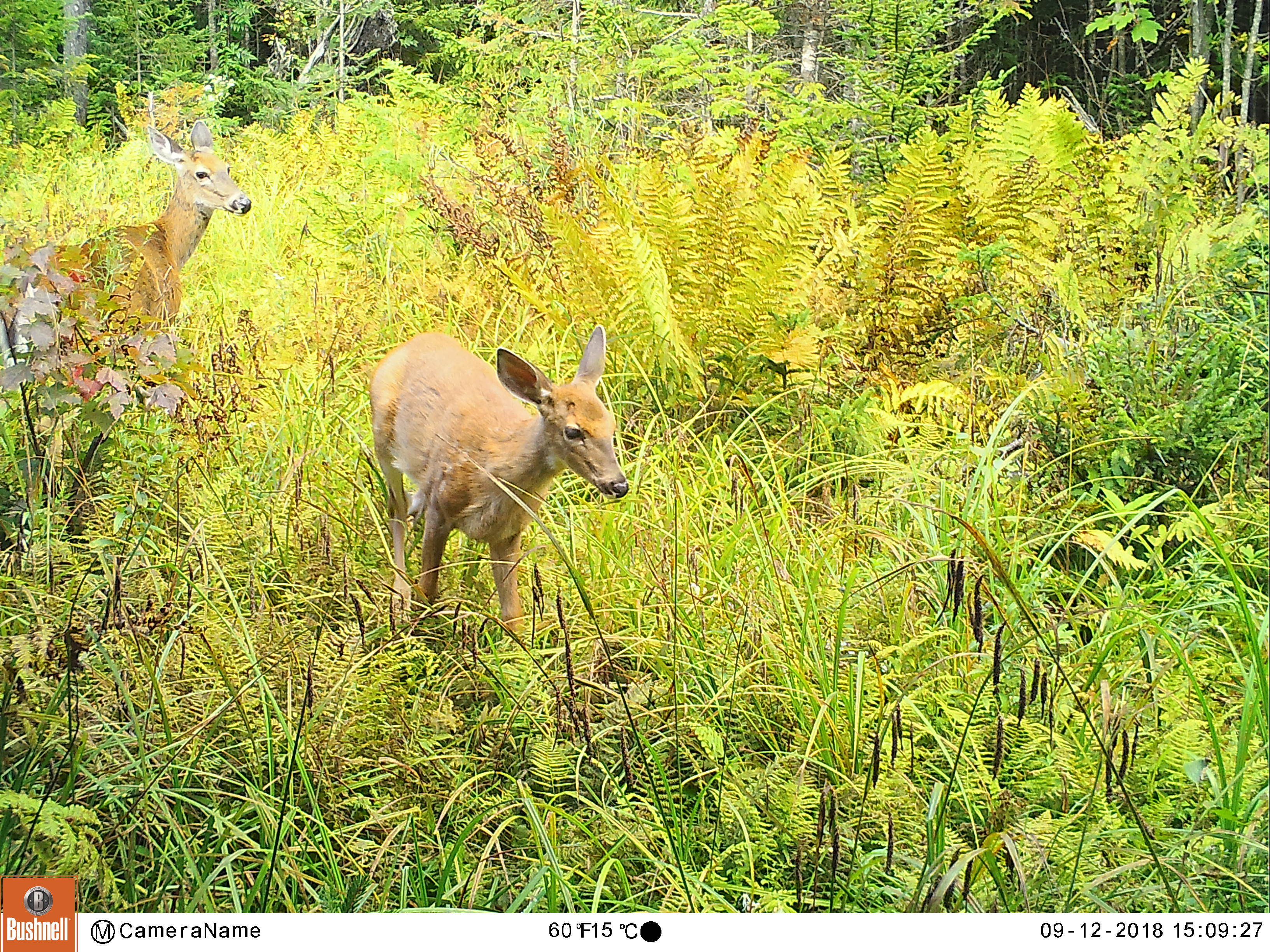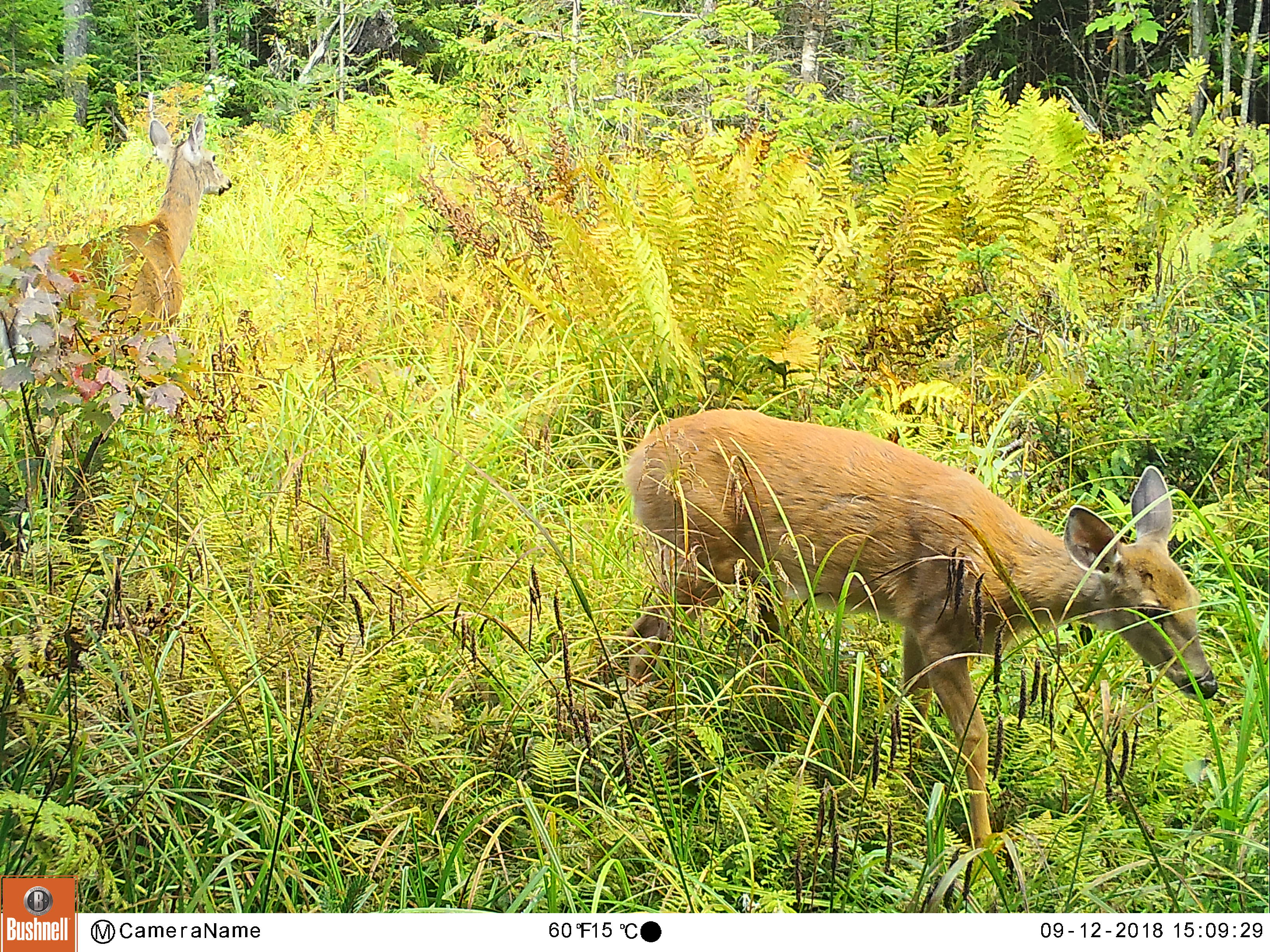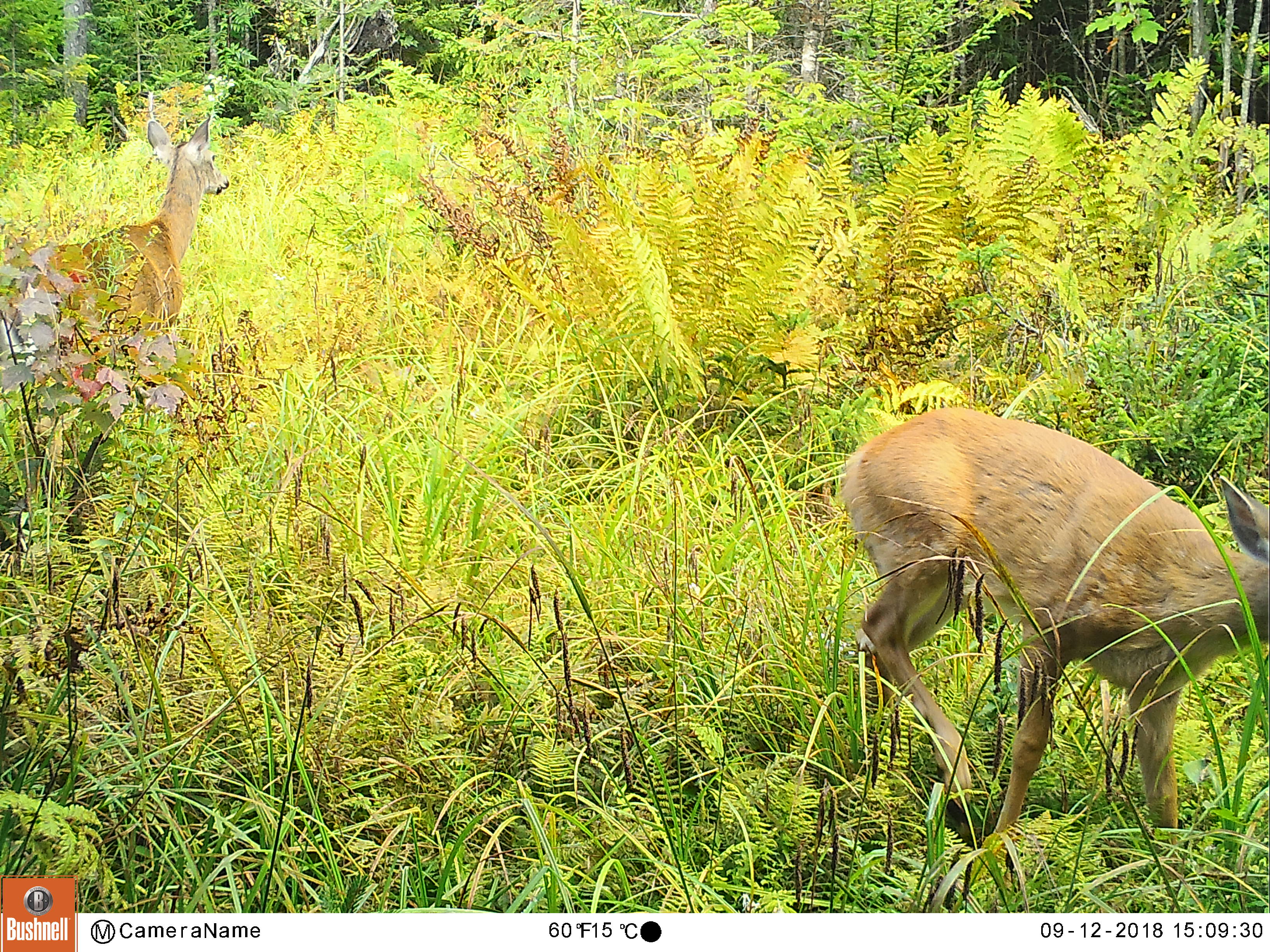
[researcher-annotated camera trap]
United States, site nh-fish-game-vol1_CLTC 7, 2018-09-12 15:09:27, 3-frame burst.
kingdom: Animalia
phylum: Chordata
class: Mammalia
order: Artiodactyla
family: Cervidae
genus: Odocoileus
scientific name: Odocoileus virginianus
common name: white-tailed deer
White-tailed deer (Odocoileus virginianus).